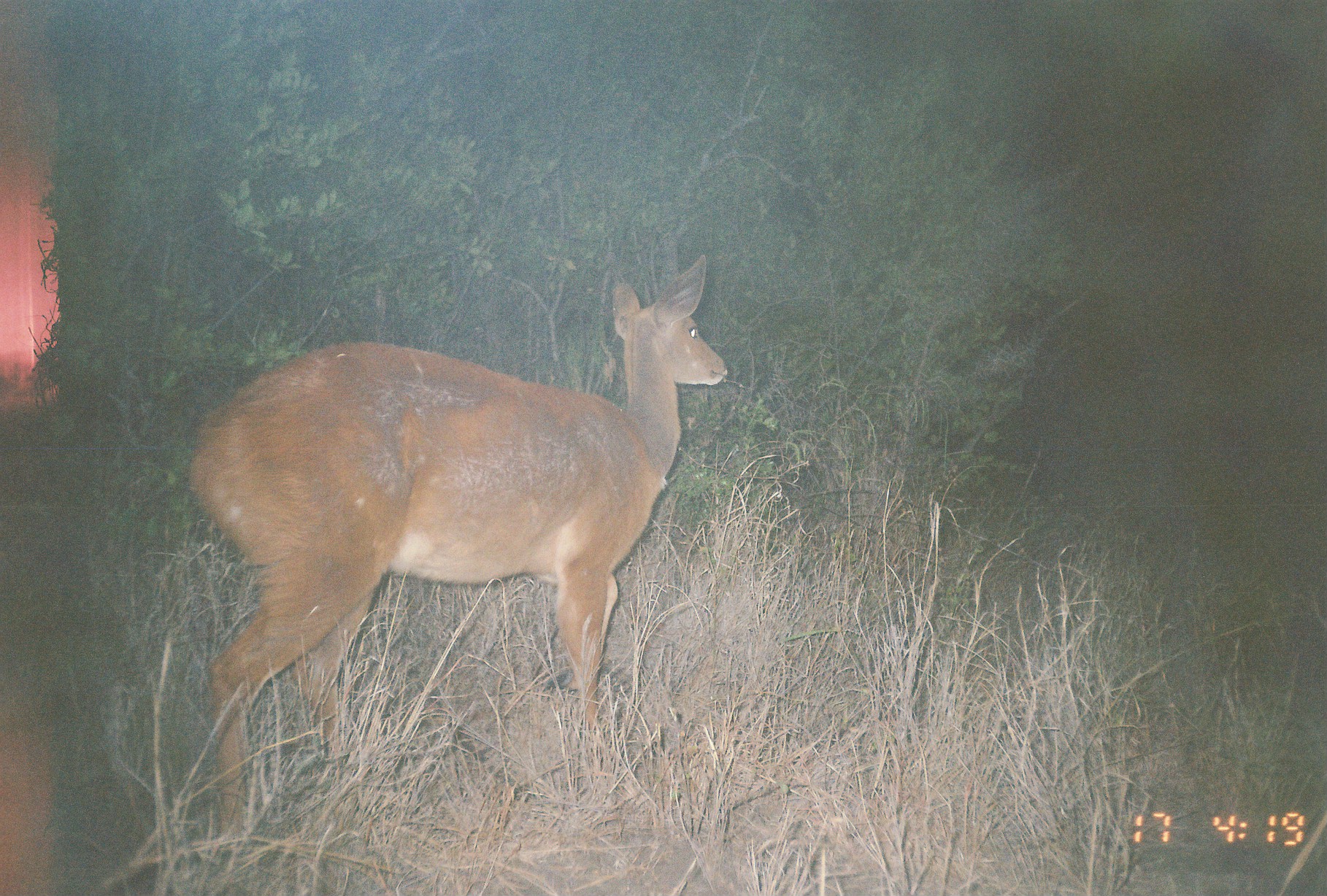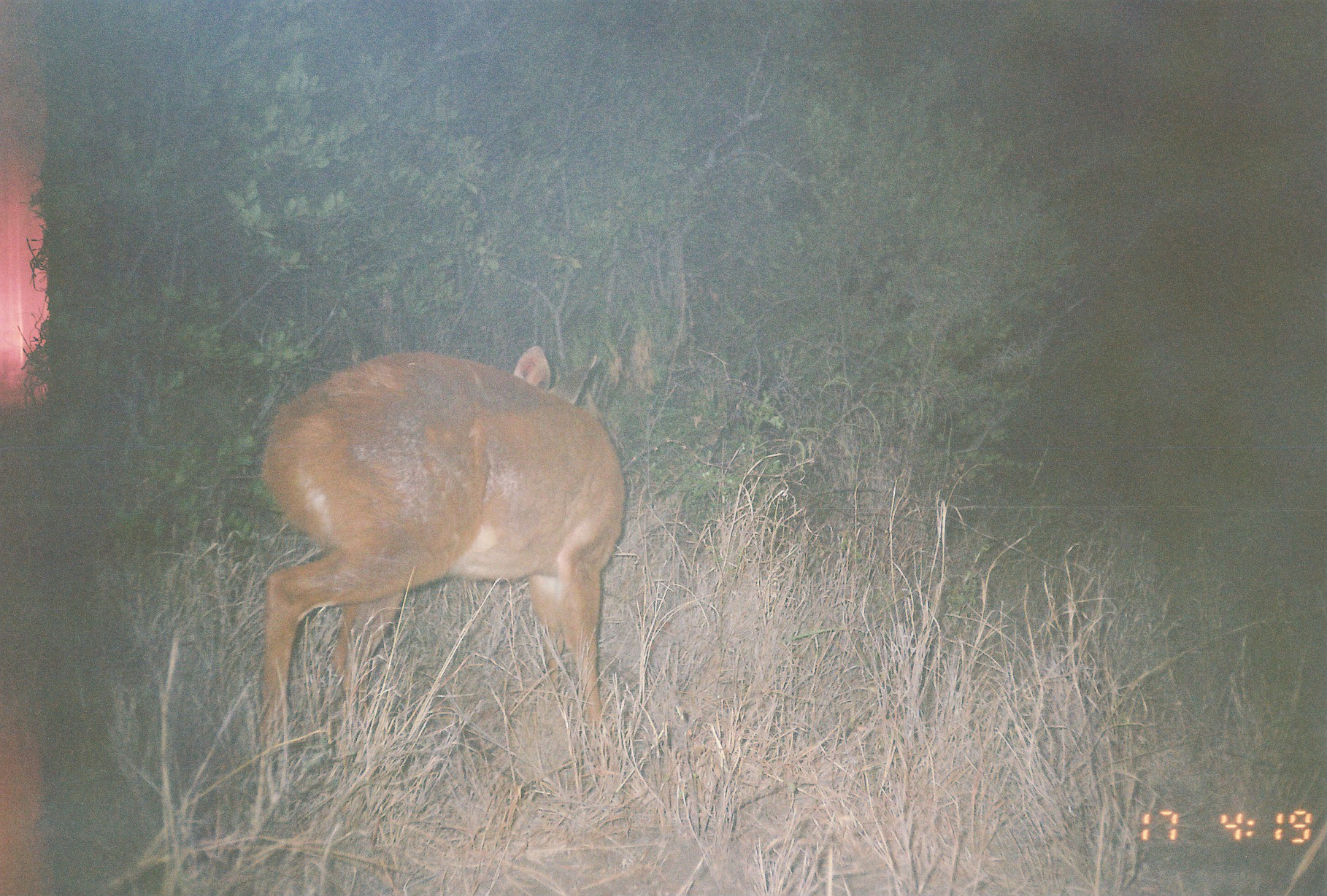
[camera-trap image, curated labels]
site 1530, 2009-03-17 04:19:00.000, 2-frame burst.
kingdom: Animalia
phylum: Chordata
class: Mammalia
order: Artiodactyla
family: Bovidae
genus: Tragelaphus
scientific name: Tragelaphus scriptus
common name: bushbuck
Tragelaphus scriptus (bushbuck), count 1.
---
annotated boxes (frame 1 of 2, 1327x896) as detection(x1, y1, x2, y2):
tragelaphus scriptus: detection(183, 252, 728, 839)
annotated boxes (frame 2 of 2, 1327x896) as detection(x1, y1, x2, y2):
tragelaphus scriptus: detection(256, 343, 627, 752)